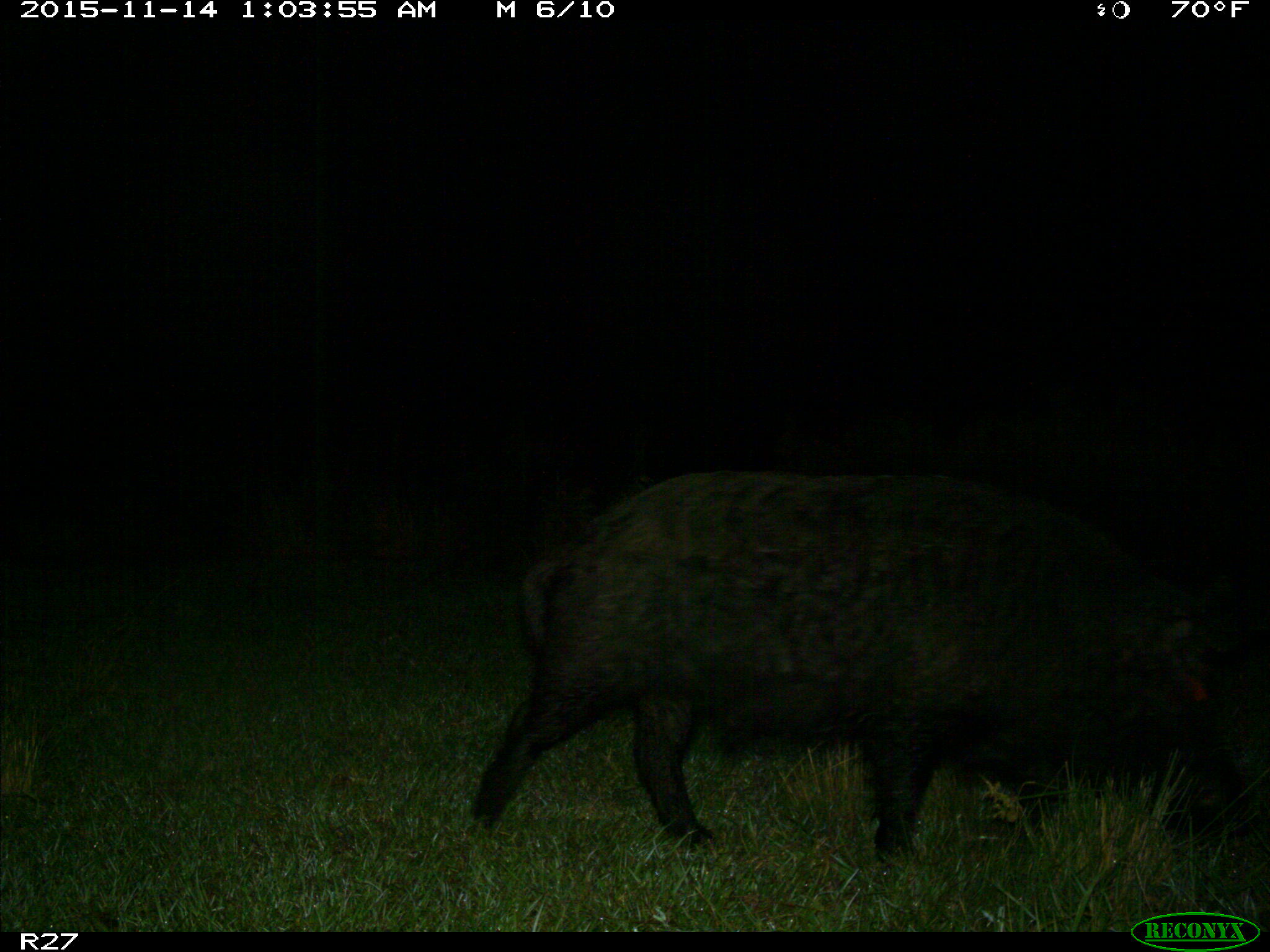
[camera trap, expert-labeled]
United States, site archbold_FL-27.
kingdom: Animalia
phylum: Chordata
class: Mammalia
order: Artiodactyla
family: Suidae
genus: Sus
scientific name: Sus scrofa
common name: wild boar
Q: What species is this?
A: Sus scrofa (wild boar).